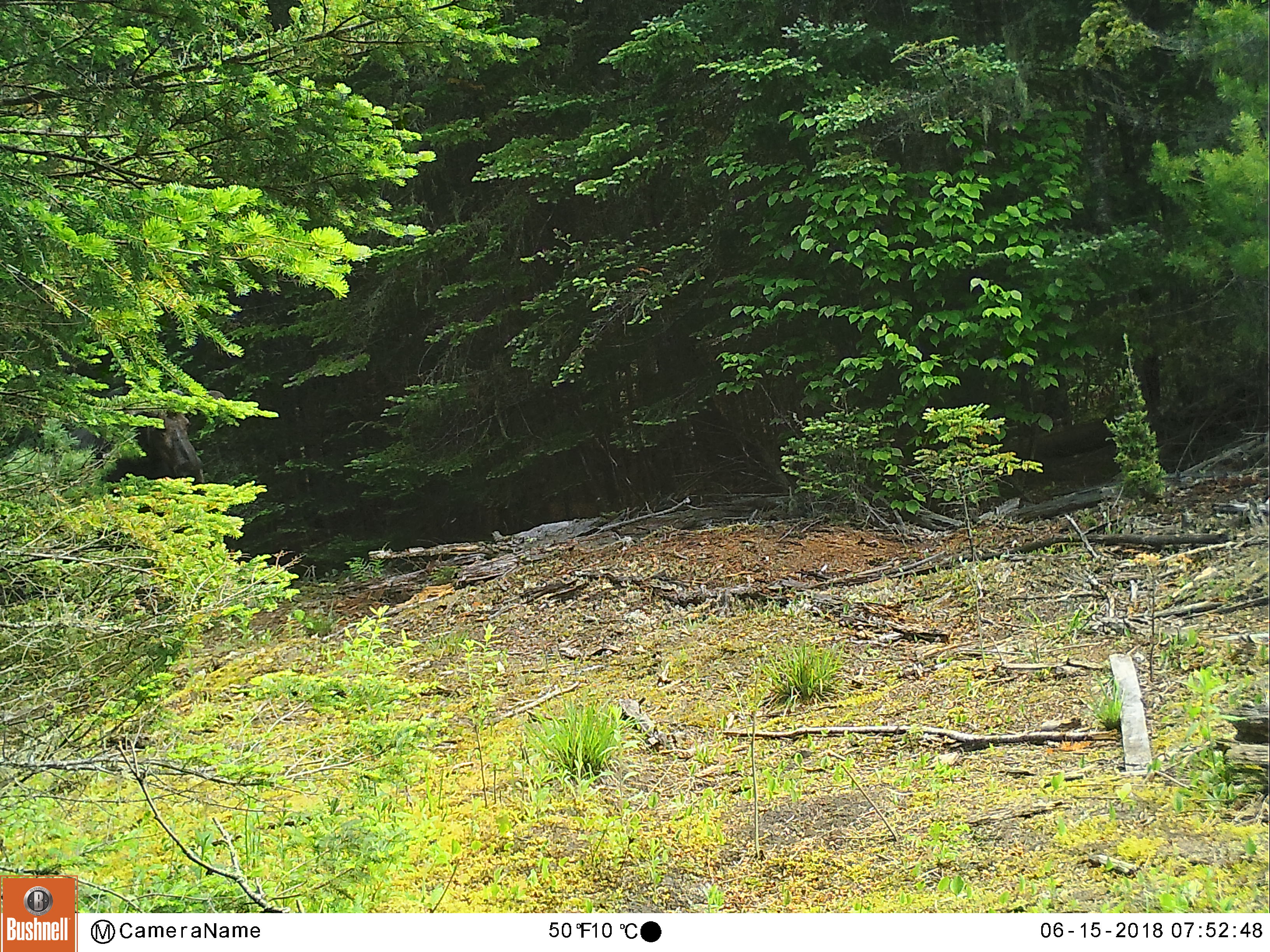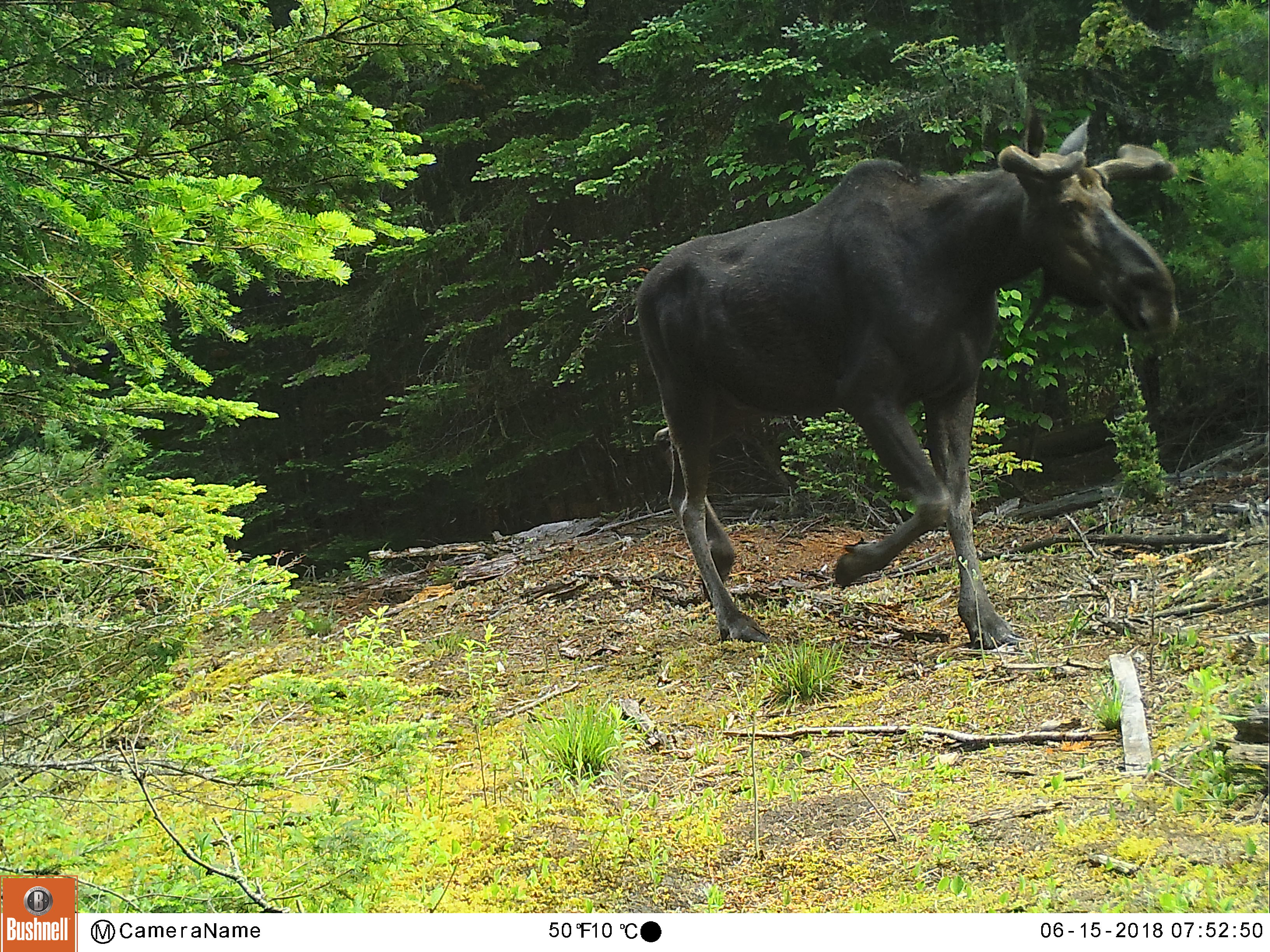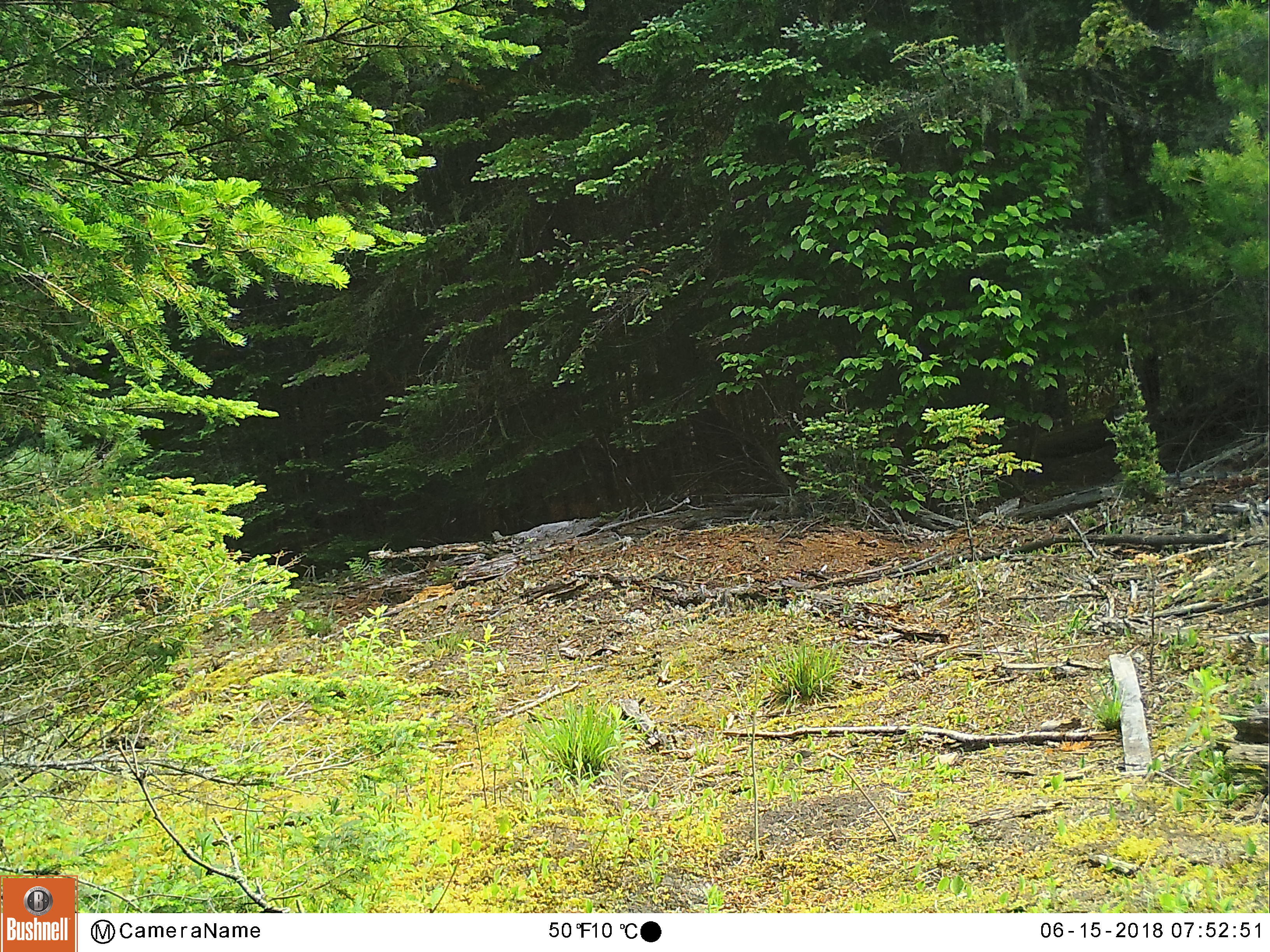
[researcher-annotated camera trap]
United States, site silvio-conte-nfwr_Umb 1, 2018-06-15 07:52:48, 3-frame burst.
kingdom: Animalia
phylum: Chordata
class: Mammalia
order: Artiodactyla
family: Cervidae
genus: Alces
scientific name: Alces alces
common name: moose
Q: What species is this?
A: Moose (Alces alces).